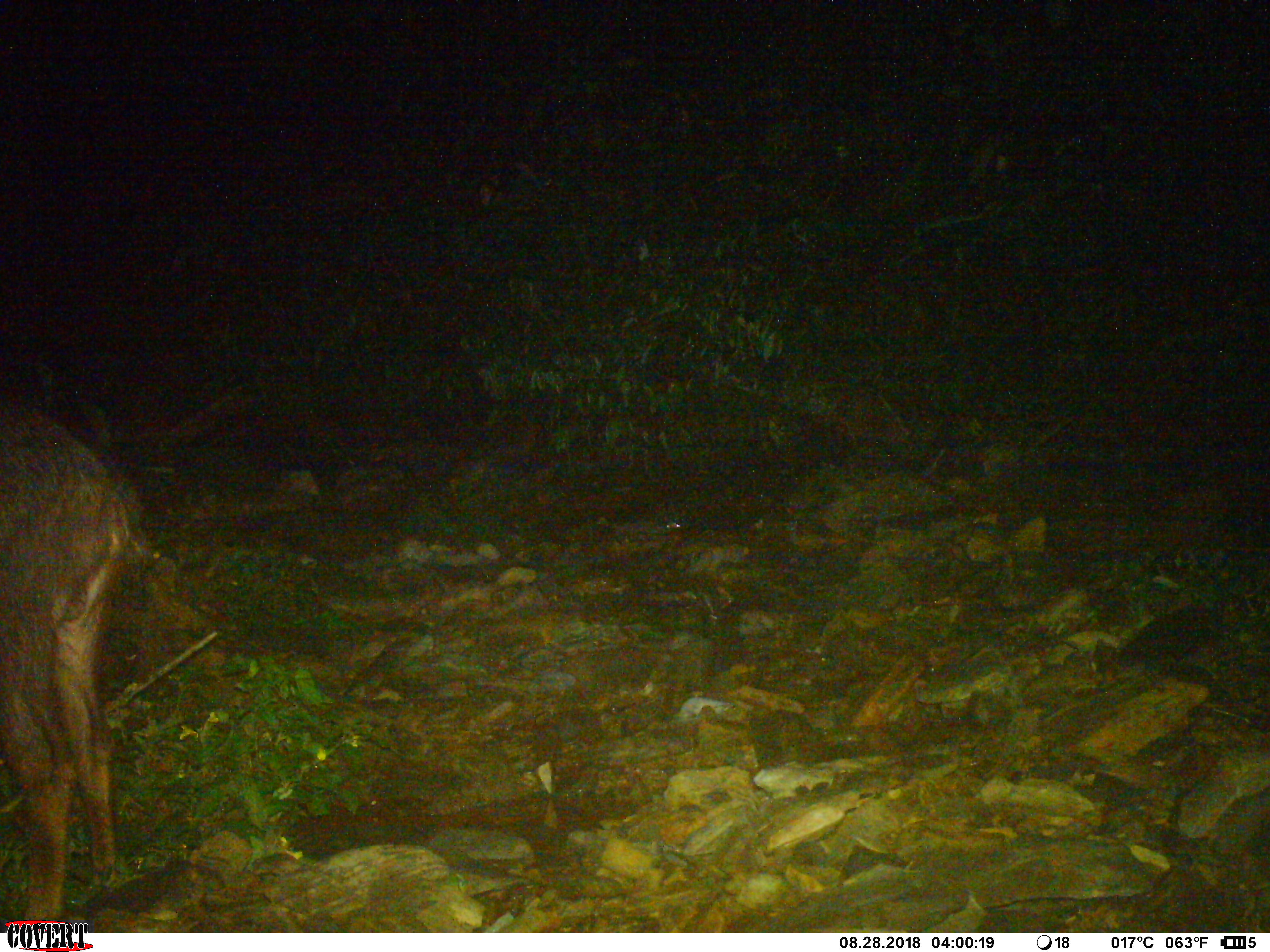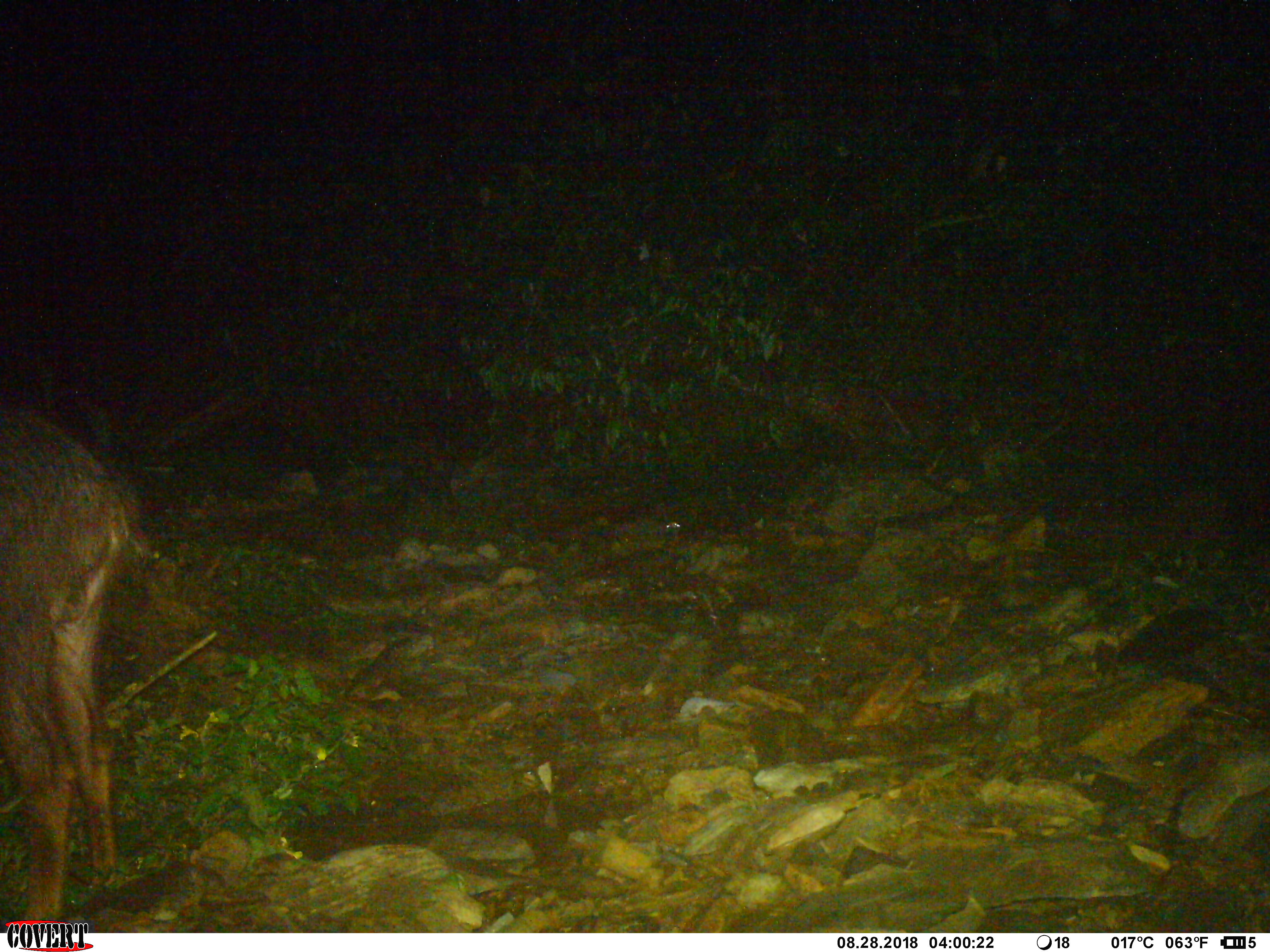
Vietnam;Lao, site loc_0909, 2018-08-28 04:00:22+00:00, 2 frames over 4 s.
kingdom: Animalia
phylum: Chordata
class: Mammalia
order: Artiodactyla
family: Bovidae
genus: Capricornis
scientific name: Capricornis sumatraensis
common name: chinese serow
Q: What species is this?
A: Chinese serow (Capricornis sumatraensis).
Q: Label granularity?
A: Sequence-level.